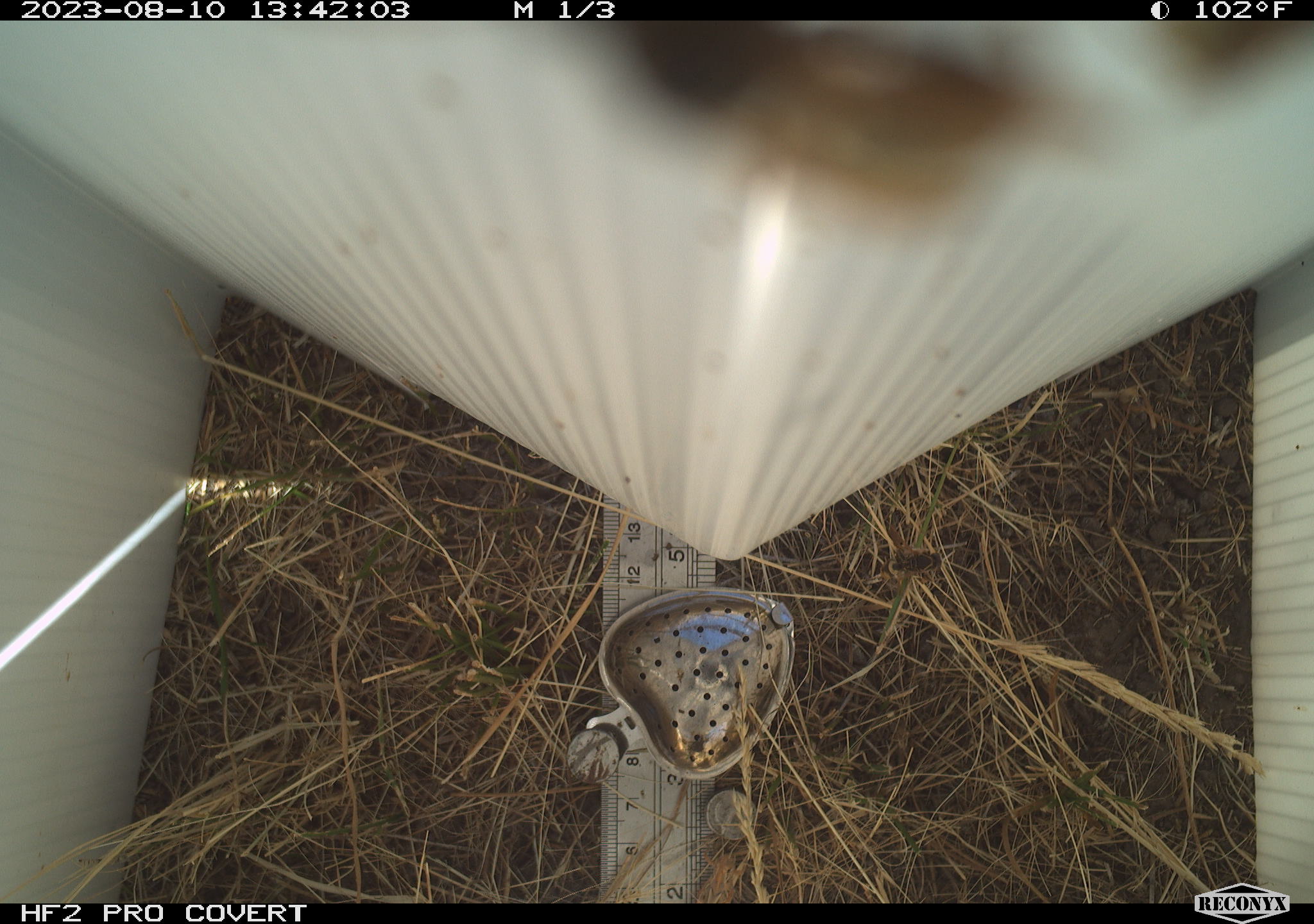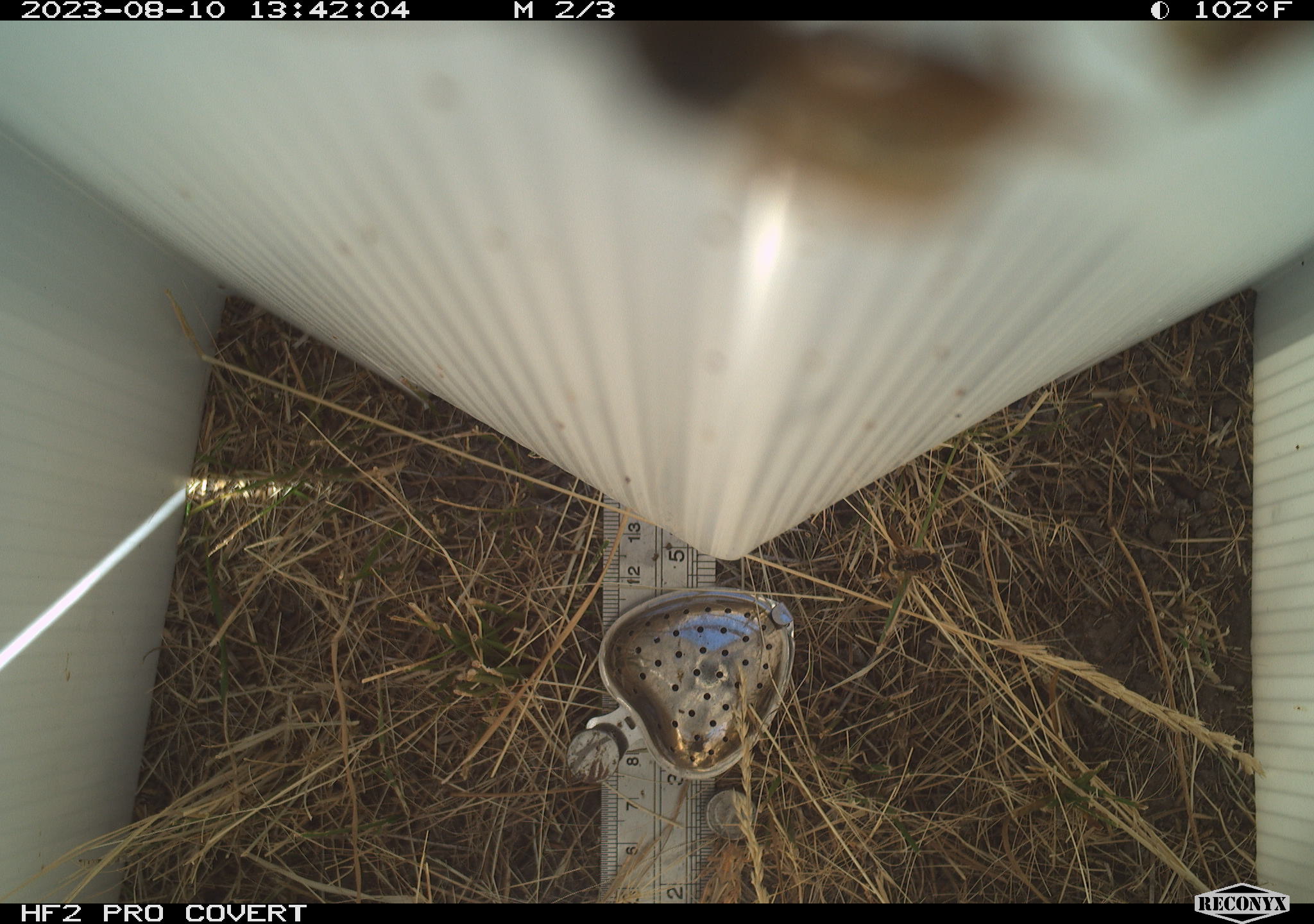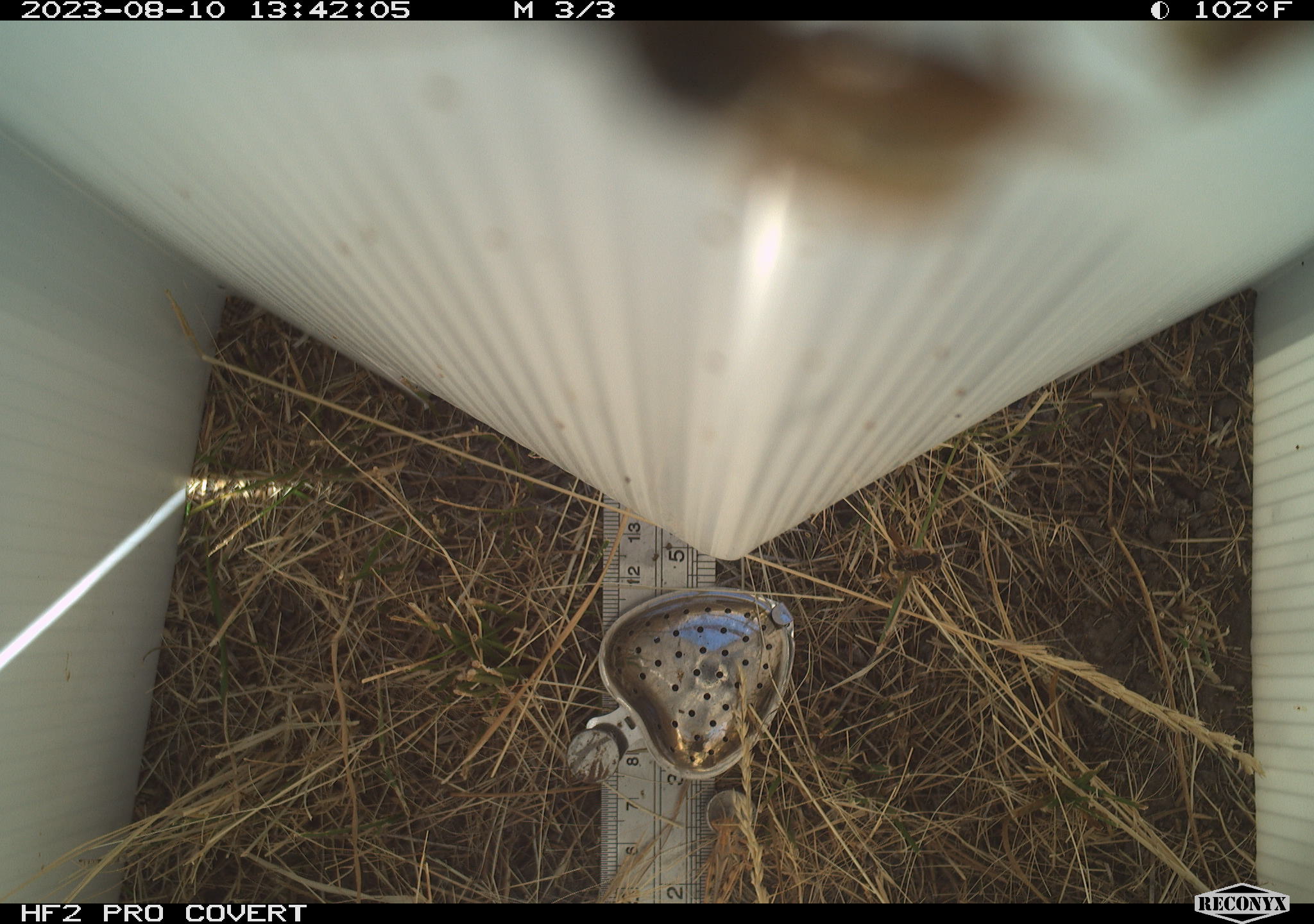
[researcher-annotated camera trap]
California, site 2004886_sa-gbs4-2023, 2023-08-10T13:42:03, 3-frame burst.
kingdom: Animalia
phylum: Arthropoda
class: Insecta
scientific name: Insecta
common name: insect